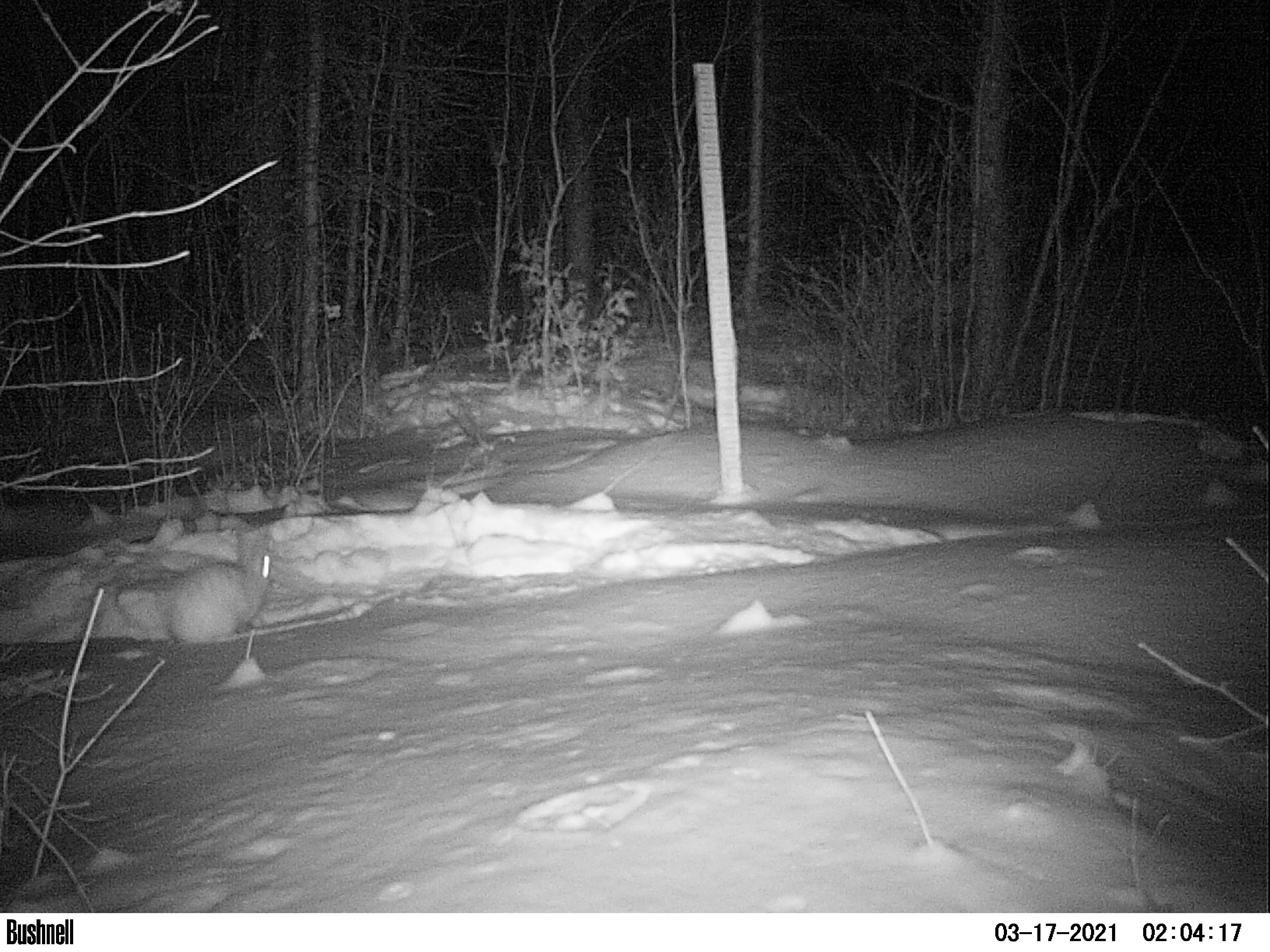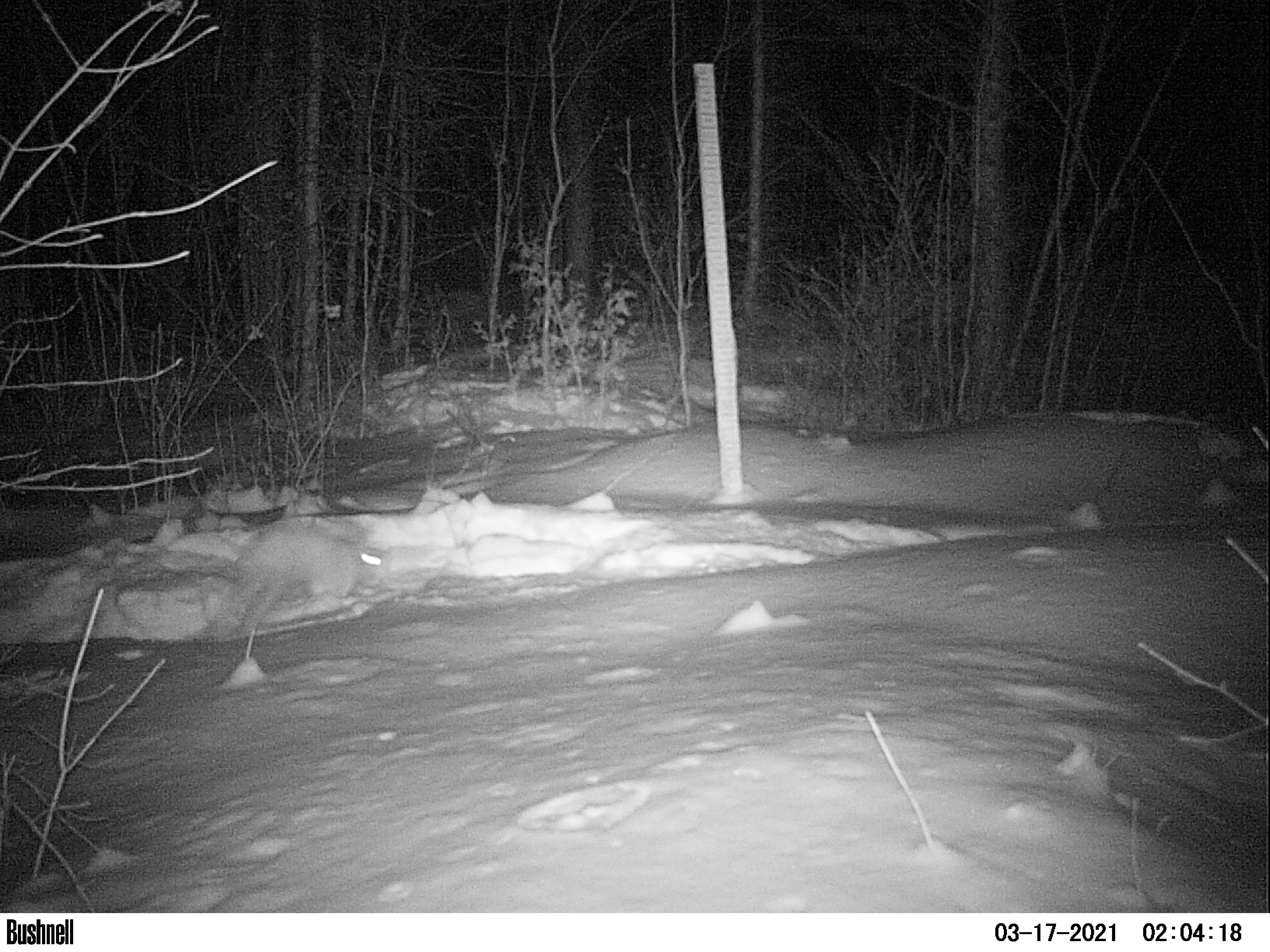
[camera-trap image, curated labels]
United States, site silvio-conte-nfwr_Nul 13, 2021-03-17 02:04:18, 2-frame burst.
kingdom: Animalia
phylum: Chordata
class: Mammalia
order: Lagomorpha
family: Leporidae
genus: Lepus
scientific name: Lepus americanus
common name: snowshoe hare